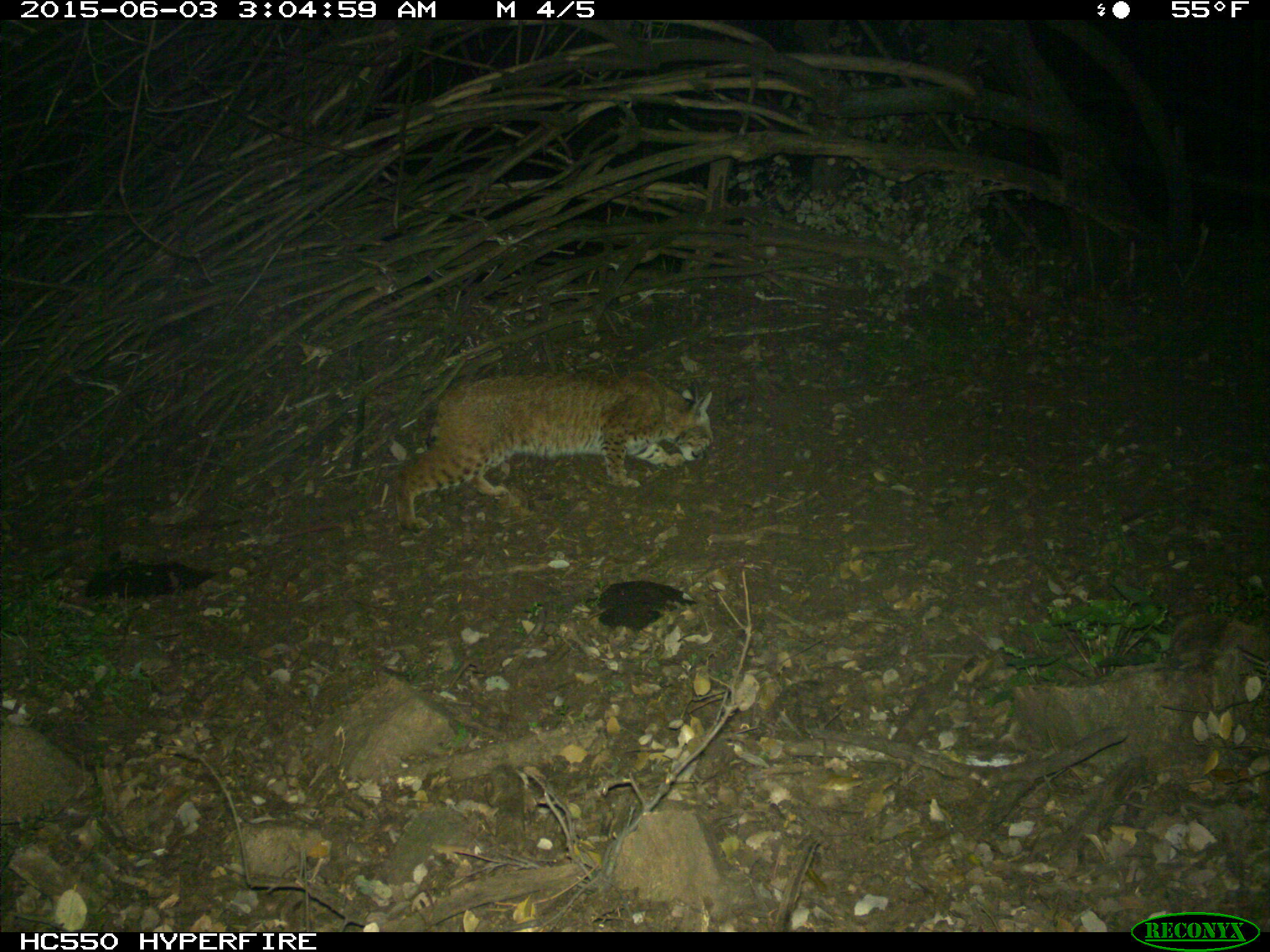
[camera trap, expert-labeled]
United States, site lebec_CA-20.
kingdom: Animalia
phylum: Chordata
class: Mammalia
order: Carnivora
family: Felidae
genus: Lynx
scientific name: Lynx rufus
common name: bobcat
Lynx rufus (bobcat).